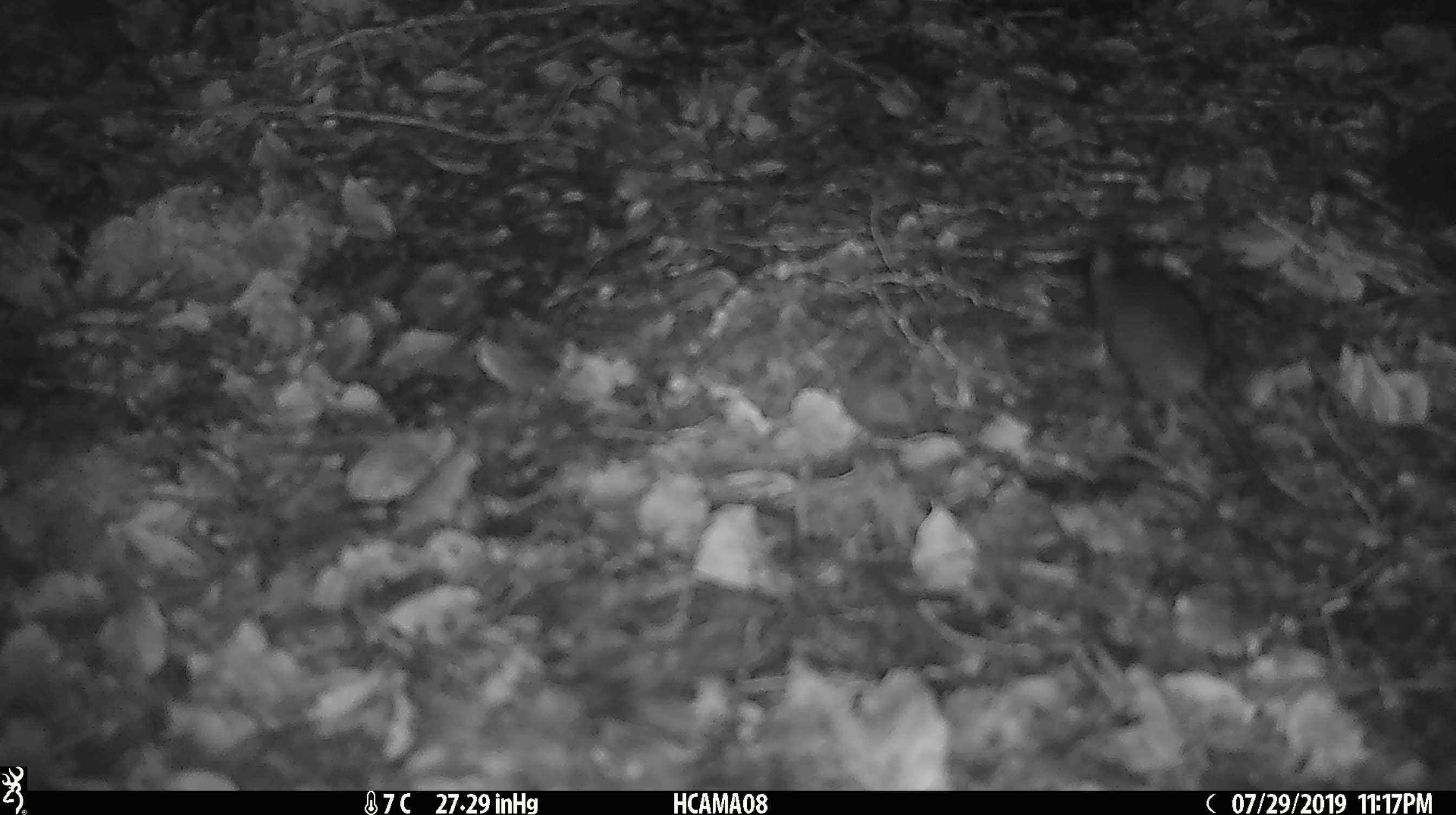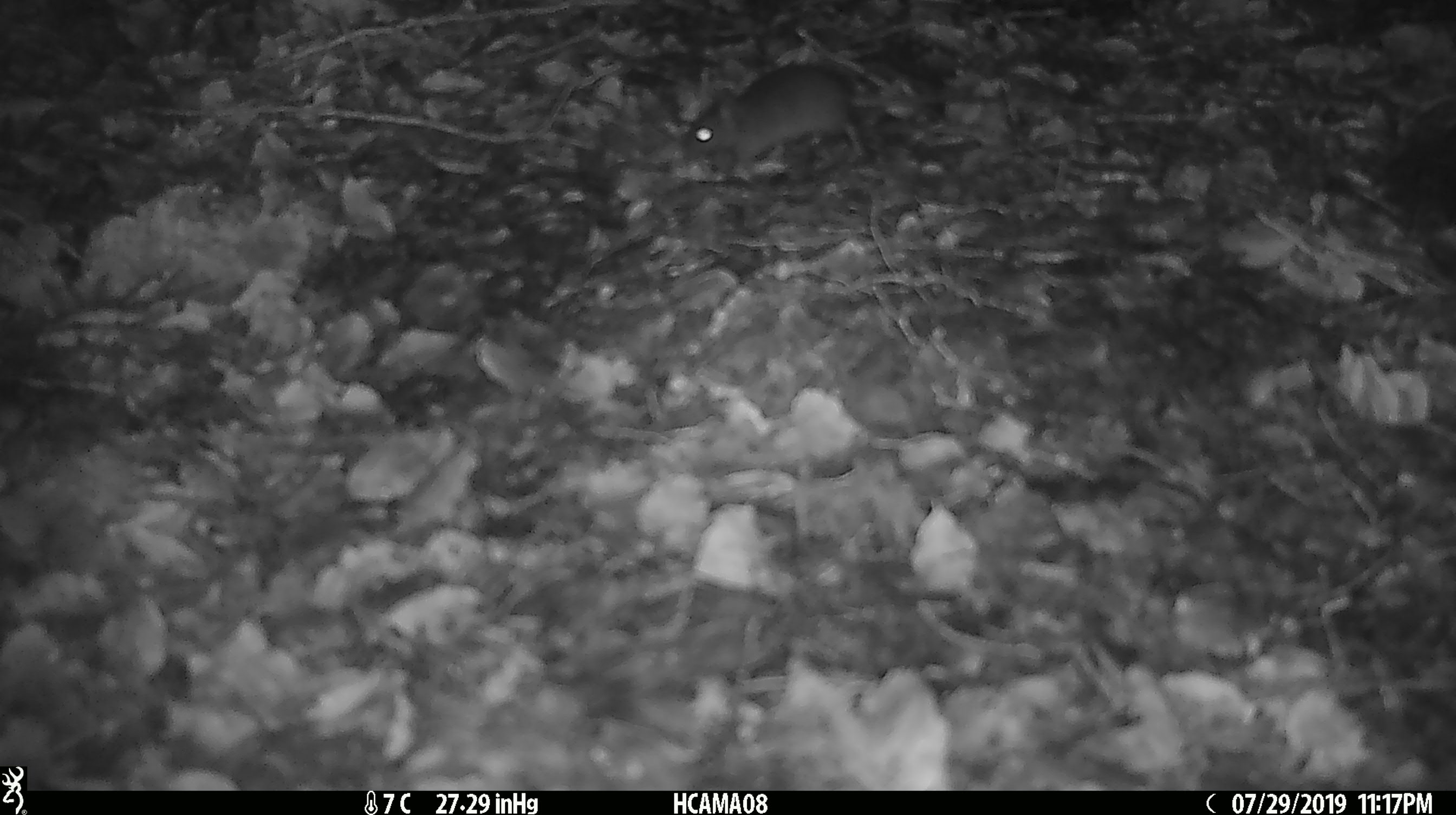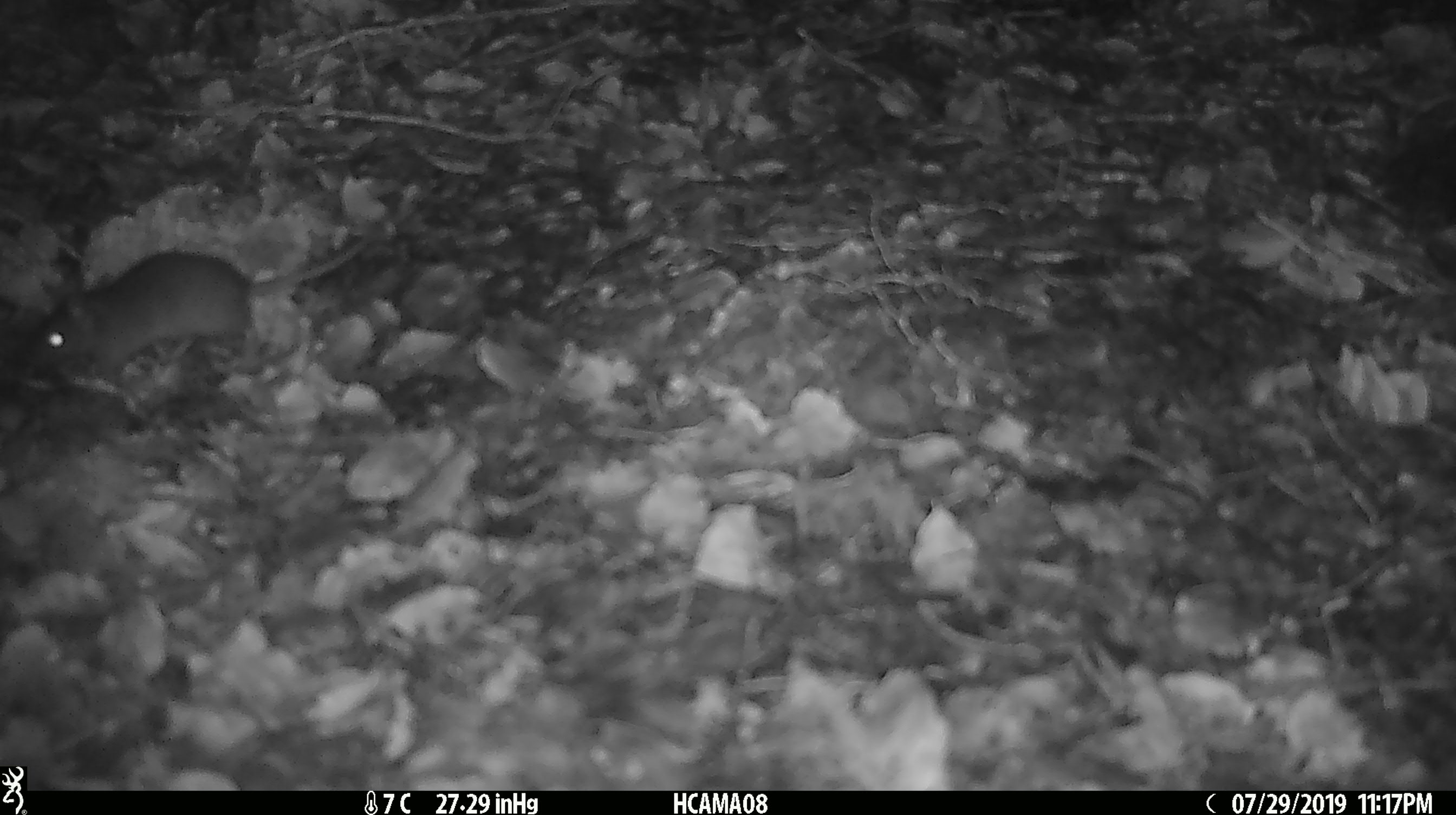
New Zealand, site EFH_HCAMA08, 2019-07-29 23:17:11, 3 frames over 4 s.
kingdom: Animalia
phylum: Chordata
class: Mammalia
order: Rodentia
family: Muridae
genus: Mus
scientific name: Mus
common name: mouse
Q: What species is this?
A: Mouse (Mus).